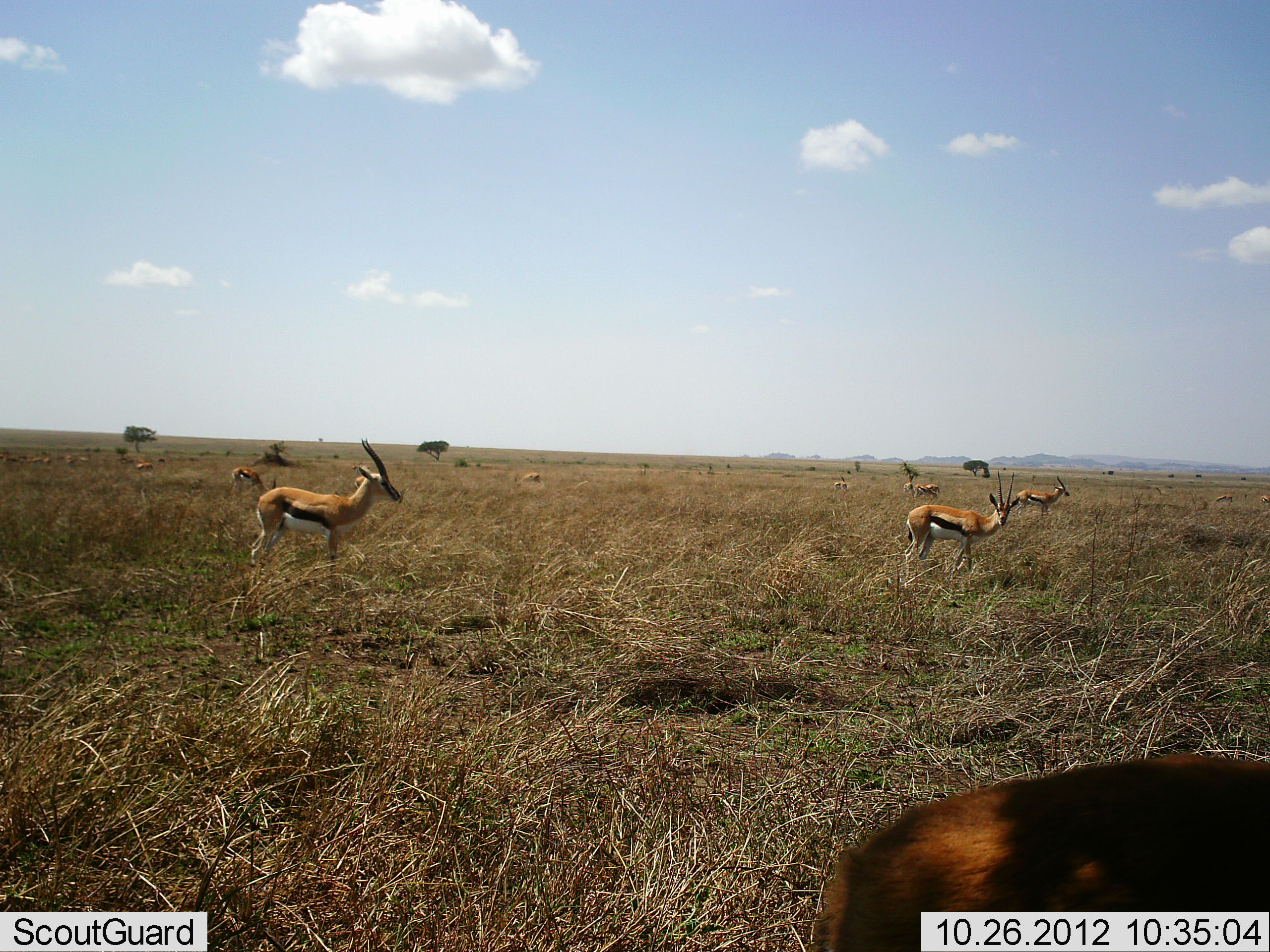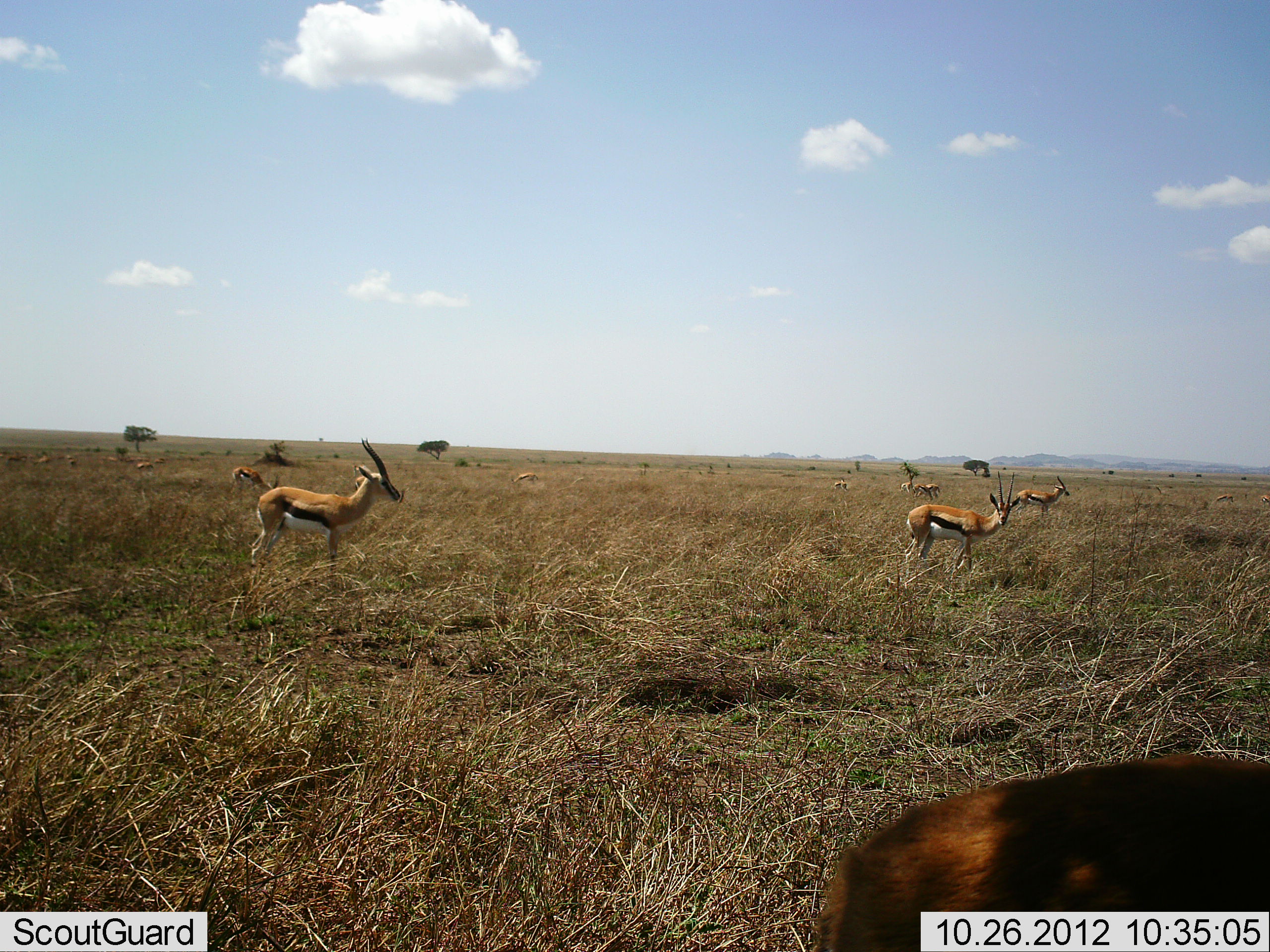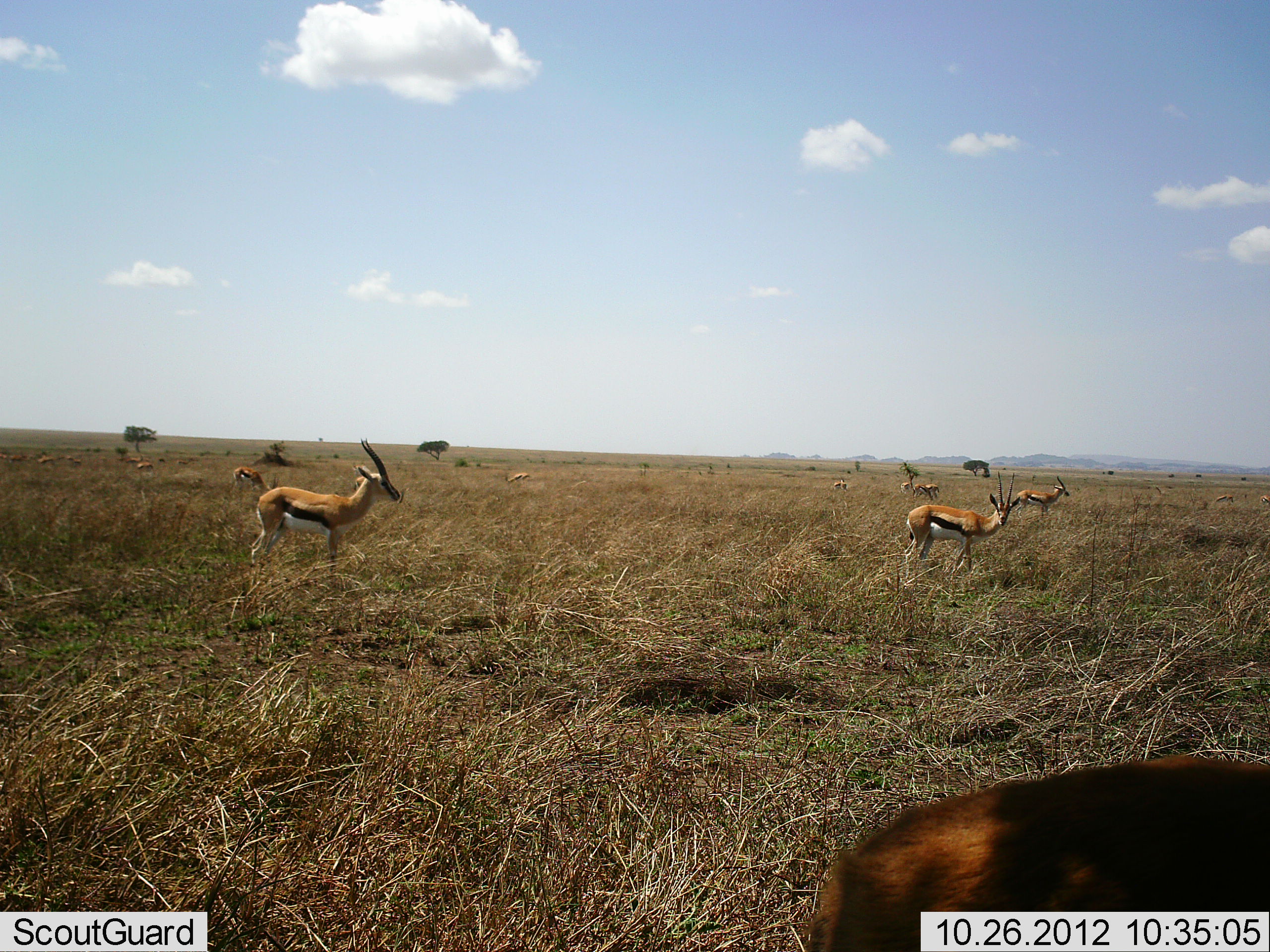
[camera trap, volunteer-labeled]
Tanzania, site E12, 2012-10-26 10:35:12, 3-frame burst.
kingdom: Animalia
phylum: Chordata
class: Mammalia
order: Artiodactyla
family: Bovidae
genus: Eudorcas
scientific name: Eudorcas thomsonii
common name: thomson's gazelle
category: gazellethomsons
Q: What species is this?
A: Gazellethomsons (thomson's gazelle) (Eudorcas thomsonii).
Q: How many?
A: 11-50.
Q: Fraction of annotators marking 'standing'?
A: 100%.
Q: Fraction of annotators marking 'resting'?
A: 9%.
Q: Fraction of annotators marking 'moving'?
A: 27%.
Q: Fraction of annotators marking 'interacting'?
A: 0%.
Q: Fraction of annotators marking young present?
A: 0%.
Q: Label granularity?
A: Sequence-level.